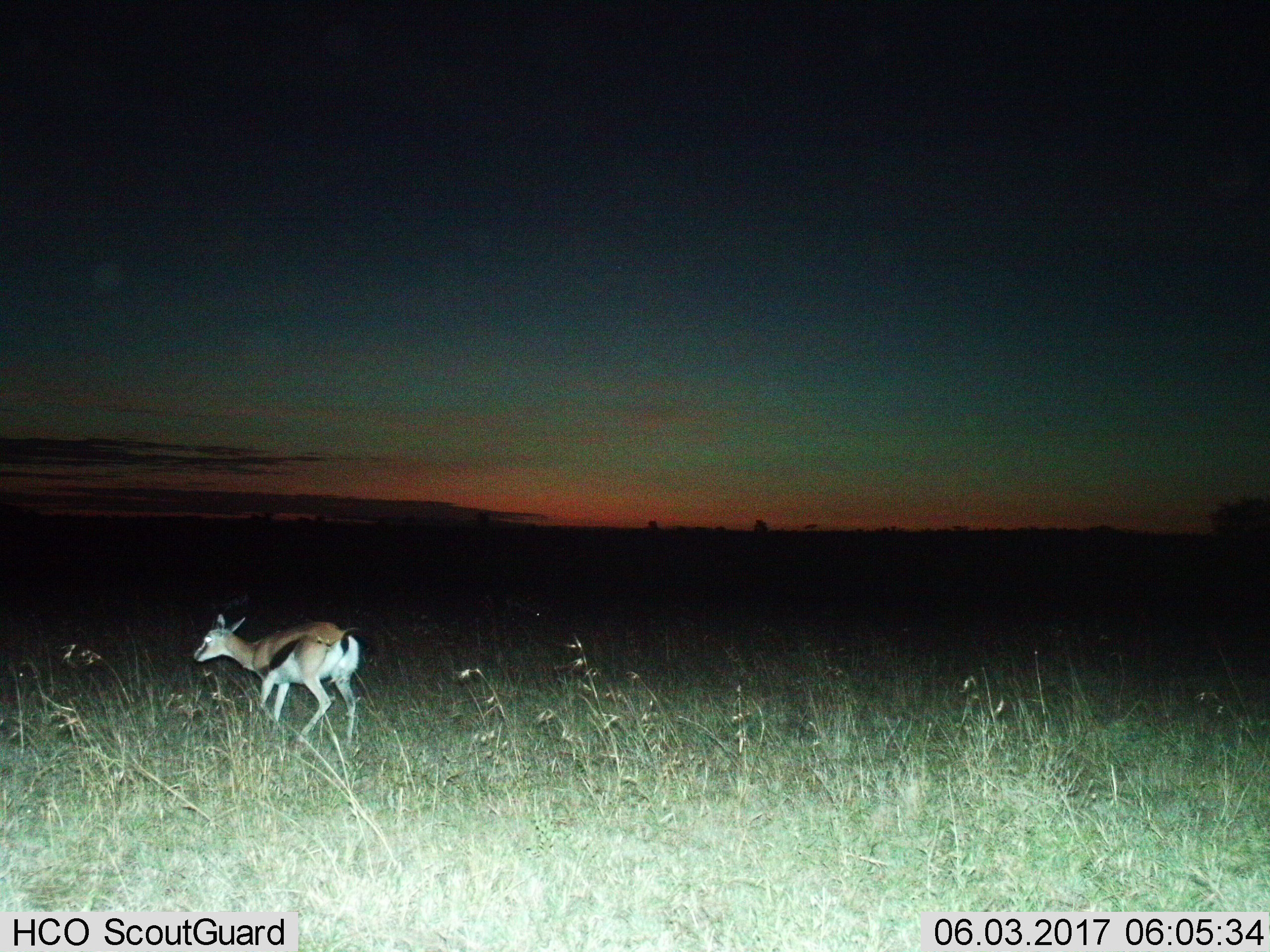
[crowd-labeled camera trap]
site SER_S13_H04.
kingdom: Animalia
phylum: Chordata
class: Mammalia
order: Artiodactyla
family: Bovidae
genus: Eudorcas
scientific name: Eudorcas thomsonii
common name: thomson's gazelle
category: gazellethomsons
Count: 1.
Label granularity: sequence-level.